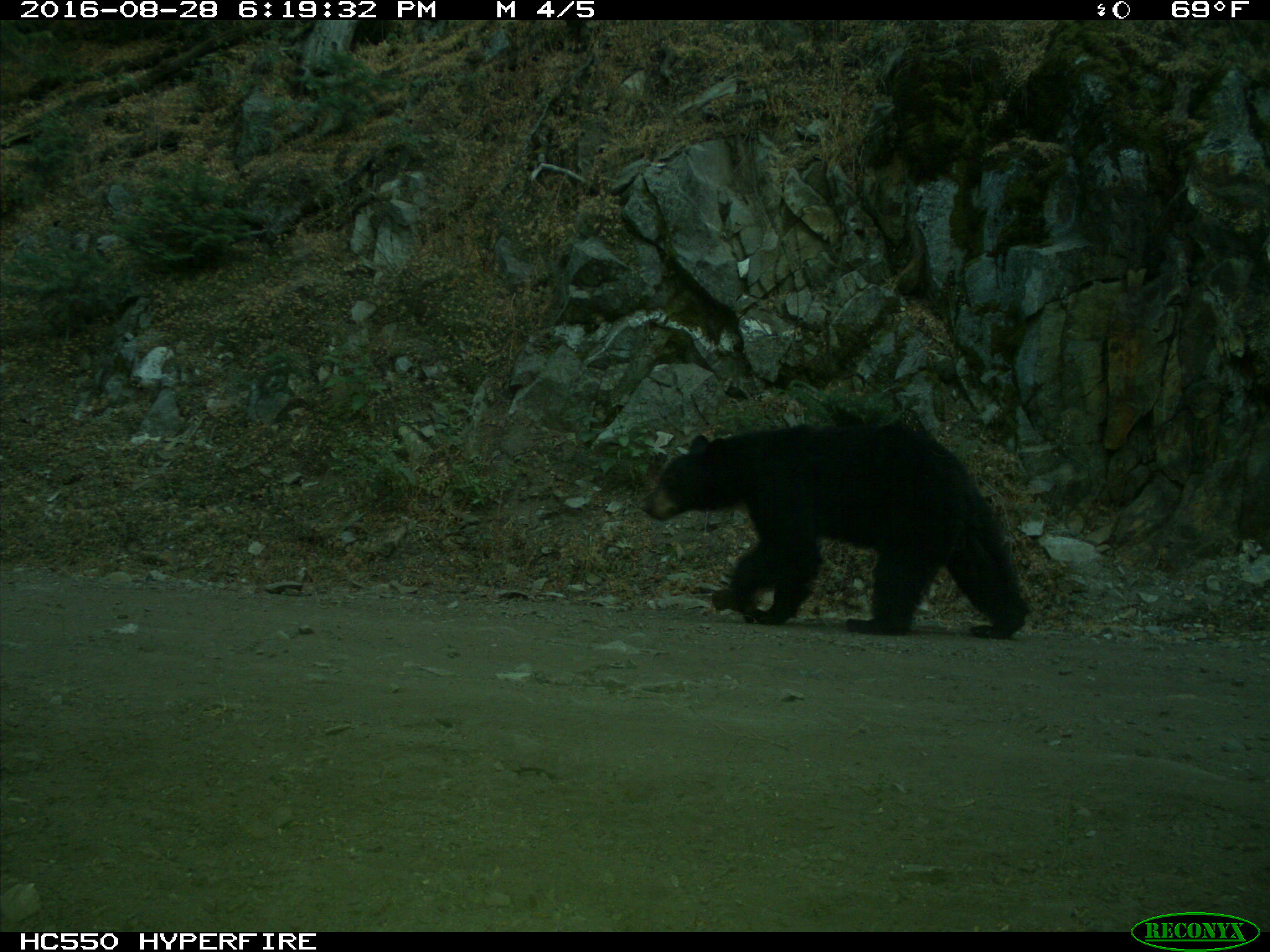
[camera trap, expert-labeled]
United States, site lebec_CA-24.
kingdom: Animalia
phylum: Chordata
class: Mammalia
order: Carnivora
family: Ursidae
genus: Ursus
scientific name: Ursus americanus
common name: american black bear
Ursus americanus (american black bear).